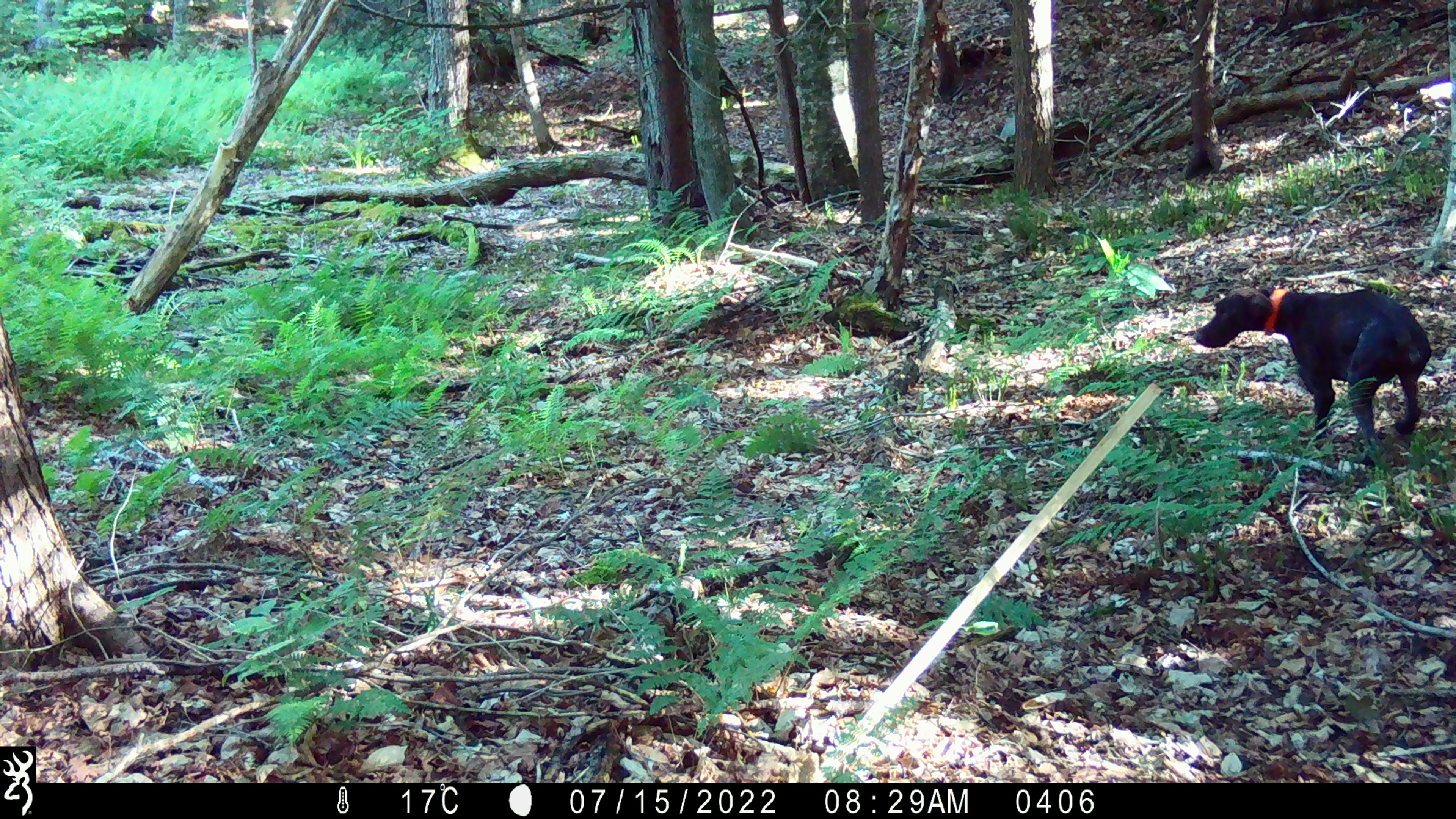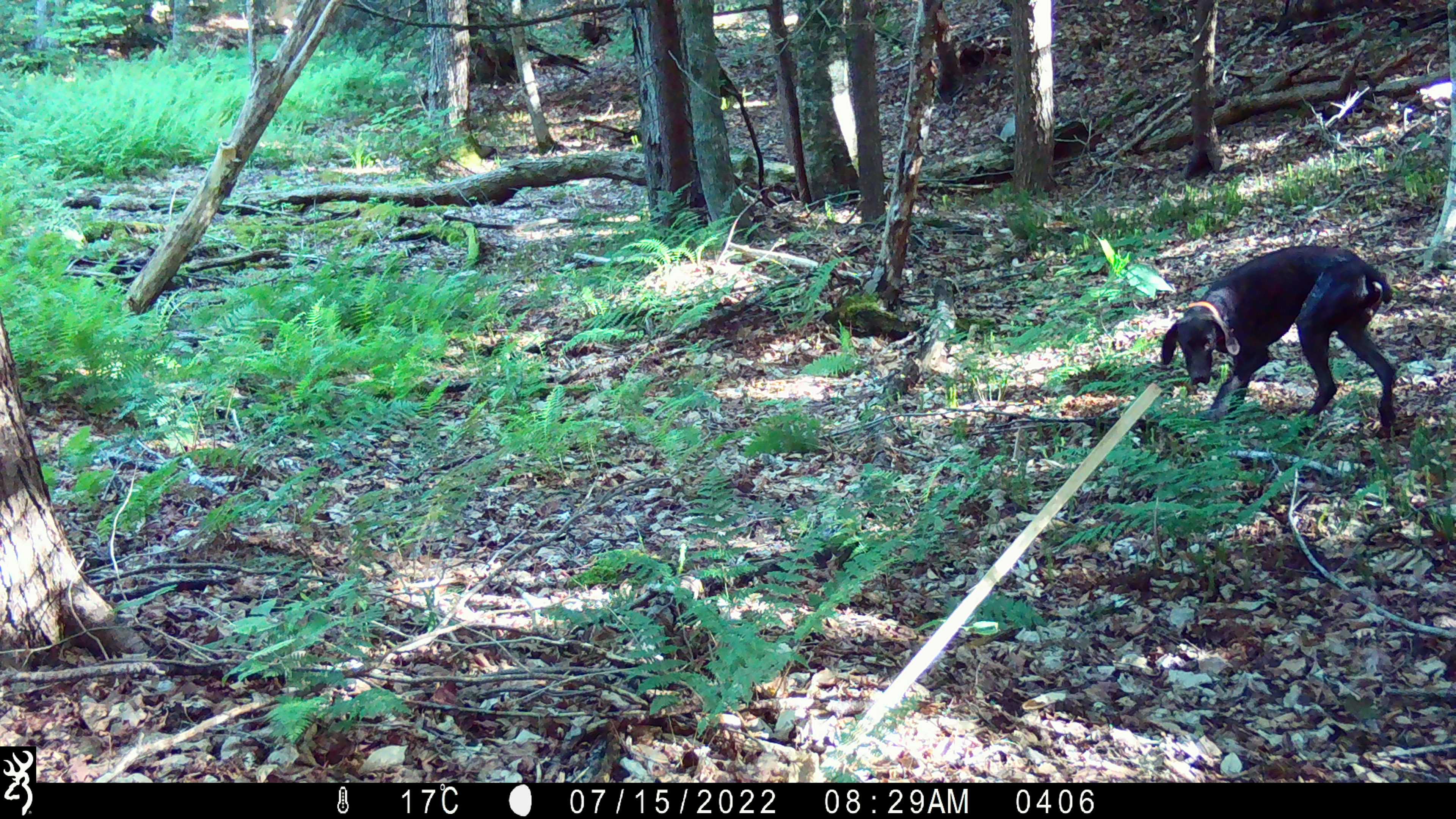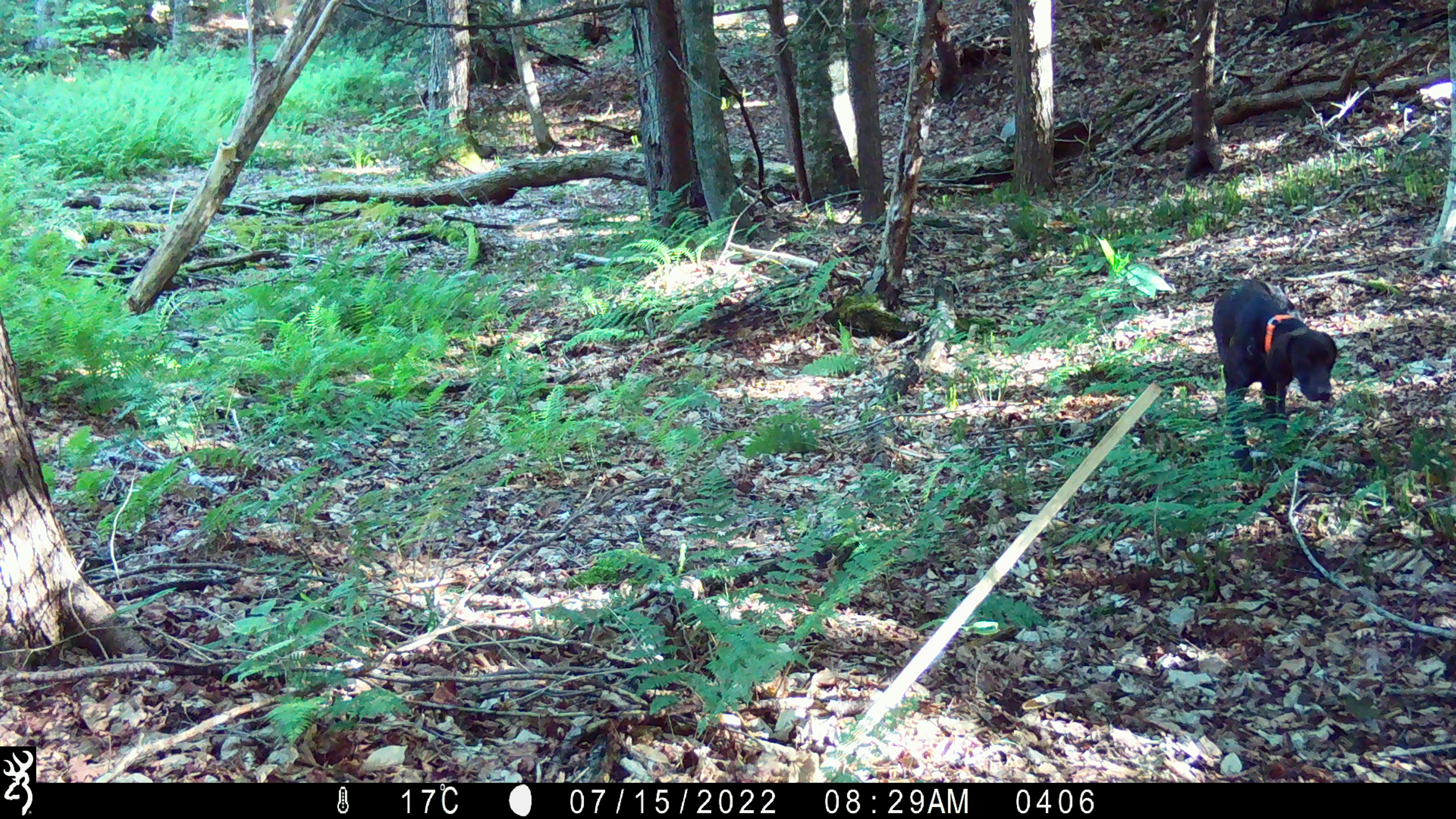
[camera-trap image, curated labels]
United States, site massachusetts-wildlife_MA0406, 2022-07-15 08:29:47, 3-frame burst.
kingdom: Animalia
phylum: Chordata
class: Mammalia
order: Carnivora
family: Canidae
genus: Canis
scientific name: Canis familiaris familiaris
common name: domestic dog